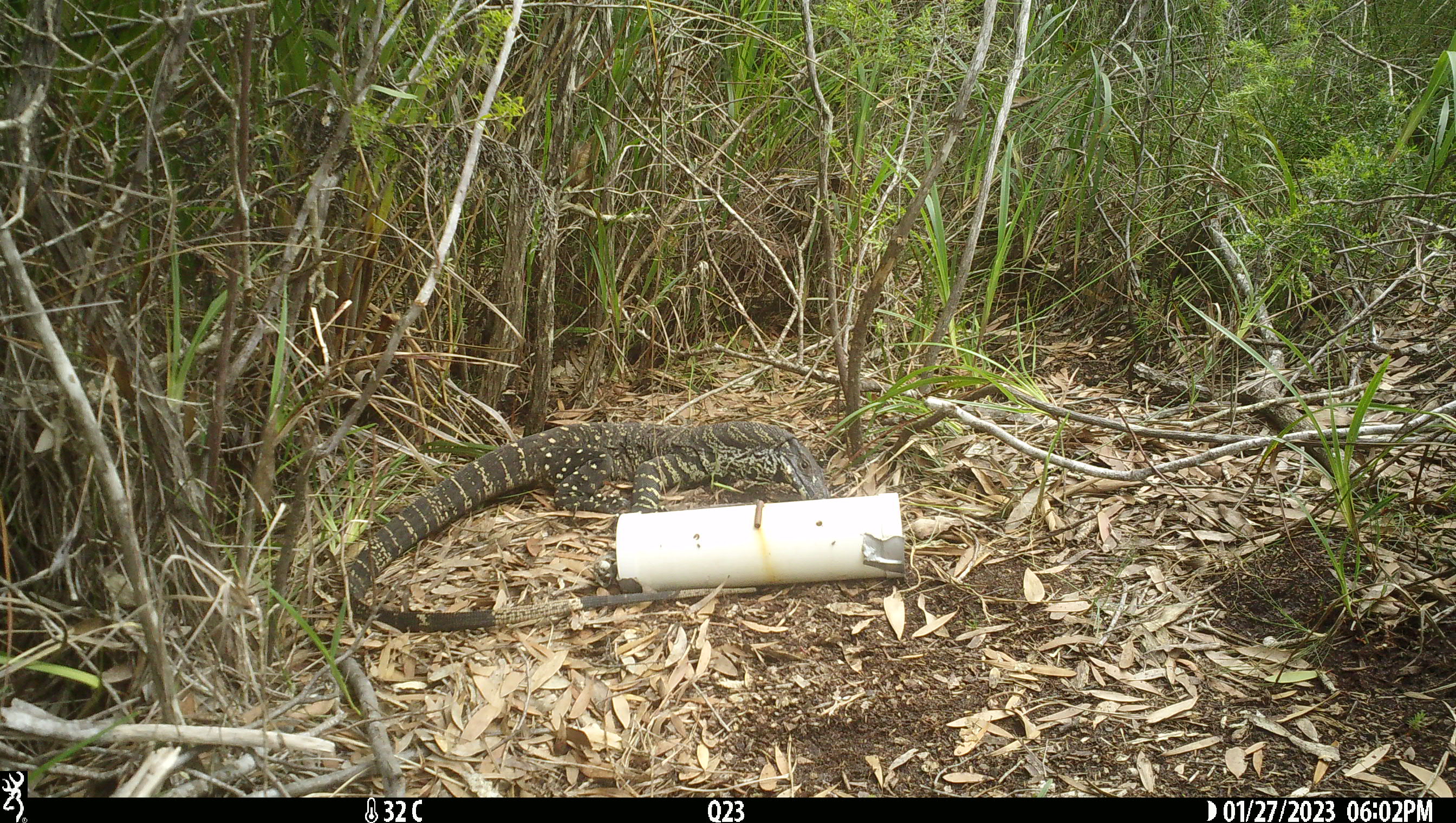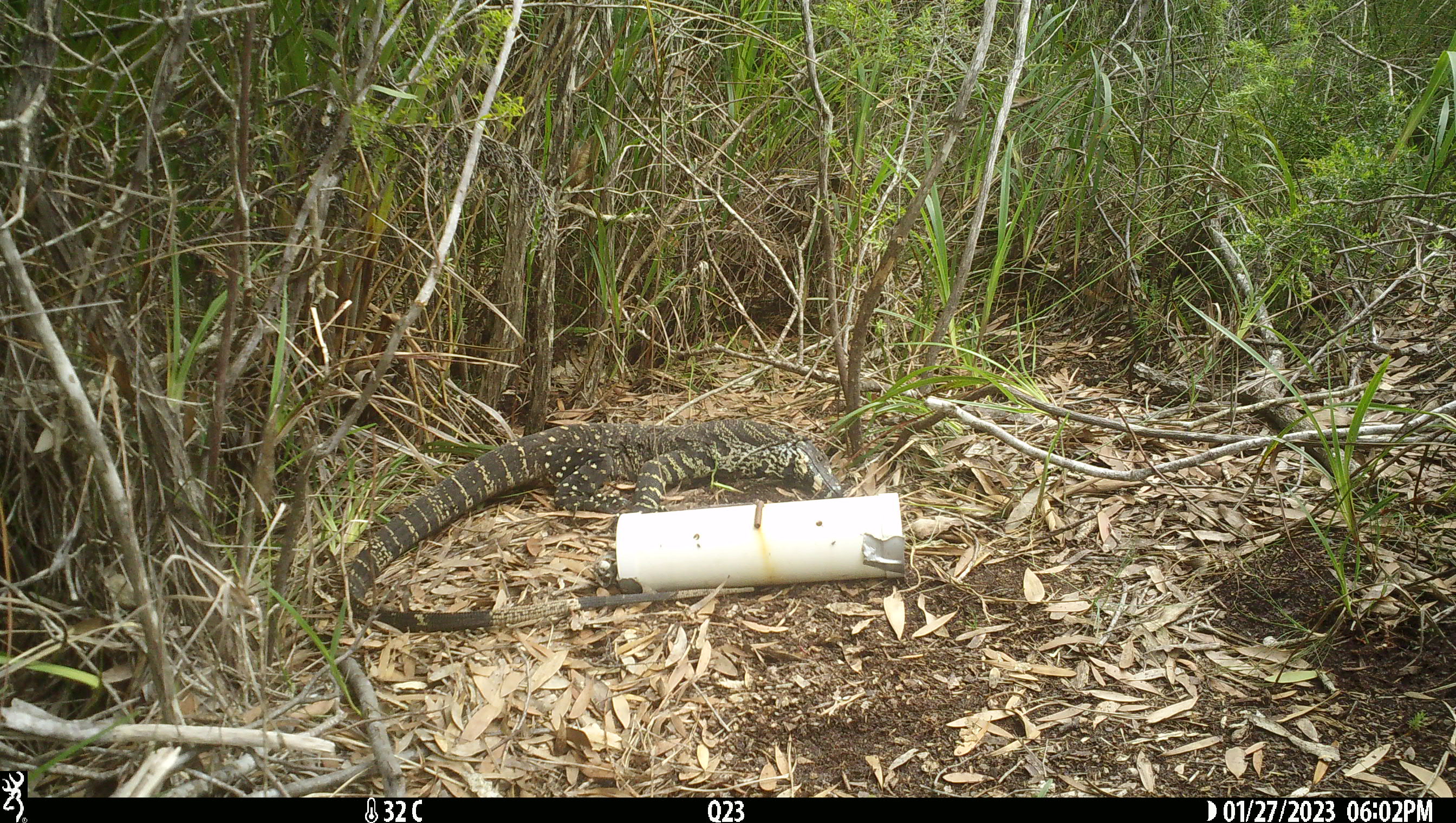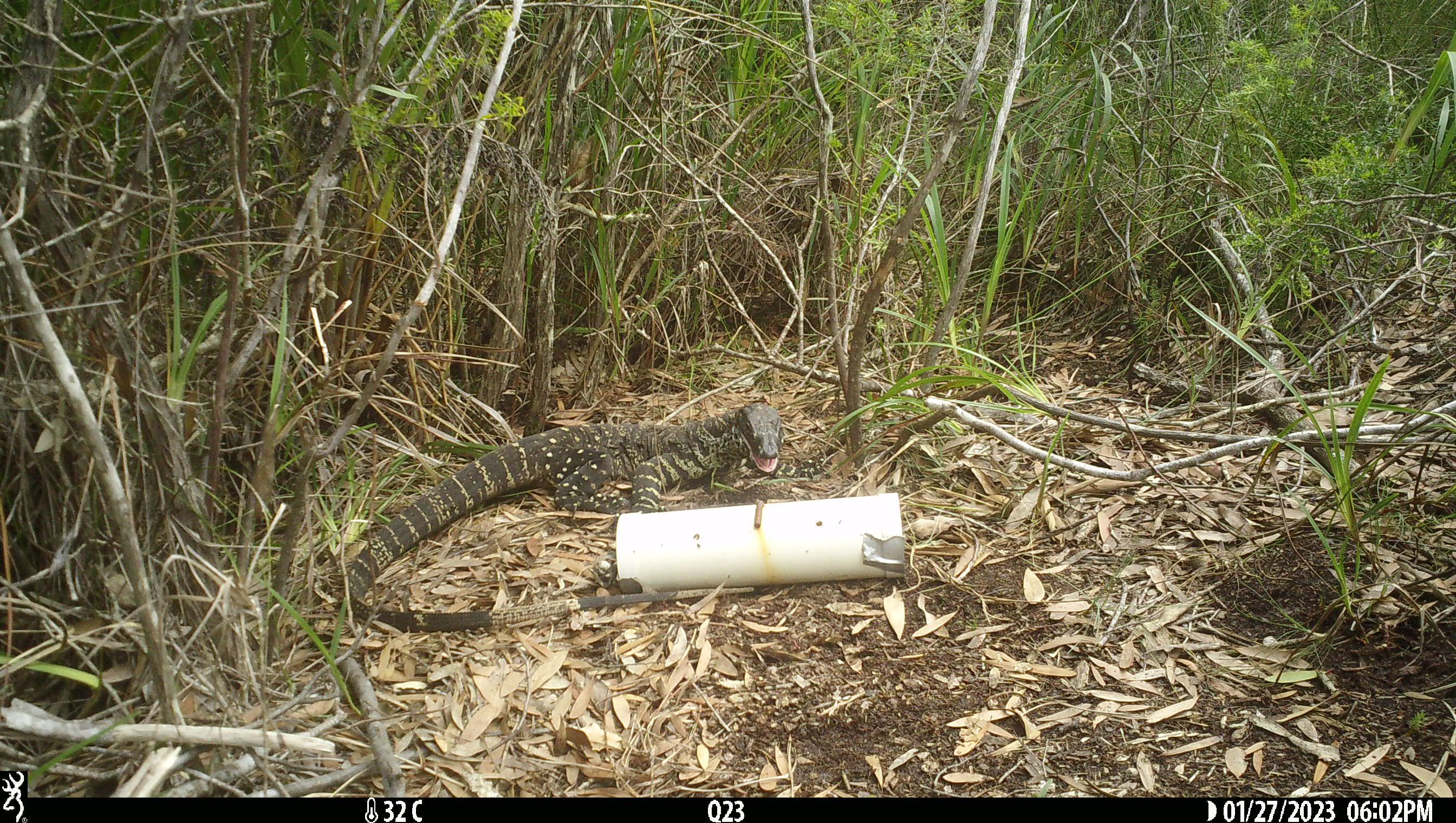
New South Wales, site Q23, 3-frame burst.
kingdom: Animalia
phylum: Chordata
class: Reptilia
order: Squamata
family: Varanidae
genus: Varanus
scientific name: Varanus varius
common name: lace monitor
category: goanna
Goanna (lace monitor) (Varanus varius).